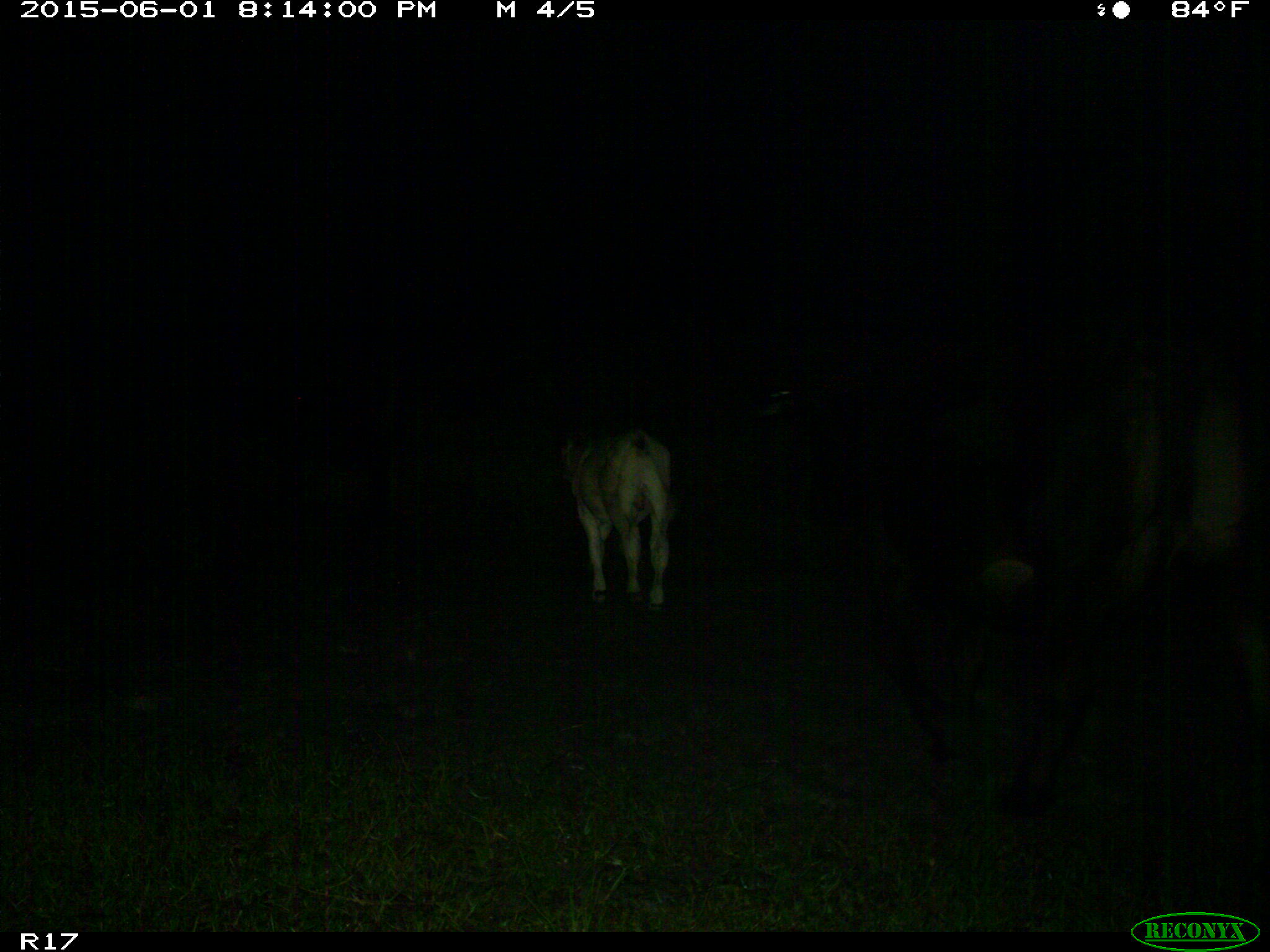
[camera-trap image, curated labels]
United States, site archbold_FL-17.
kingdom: Animalia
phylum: Chordata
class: Mammalia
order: Artiodactyla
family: Bovidae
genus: Bos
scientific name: Bos taurus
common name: domestic cow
Bos taurus (domestic cow).